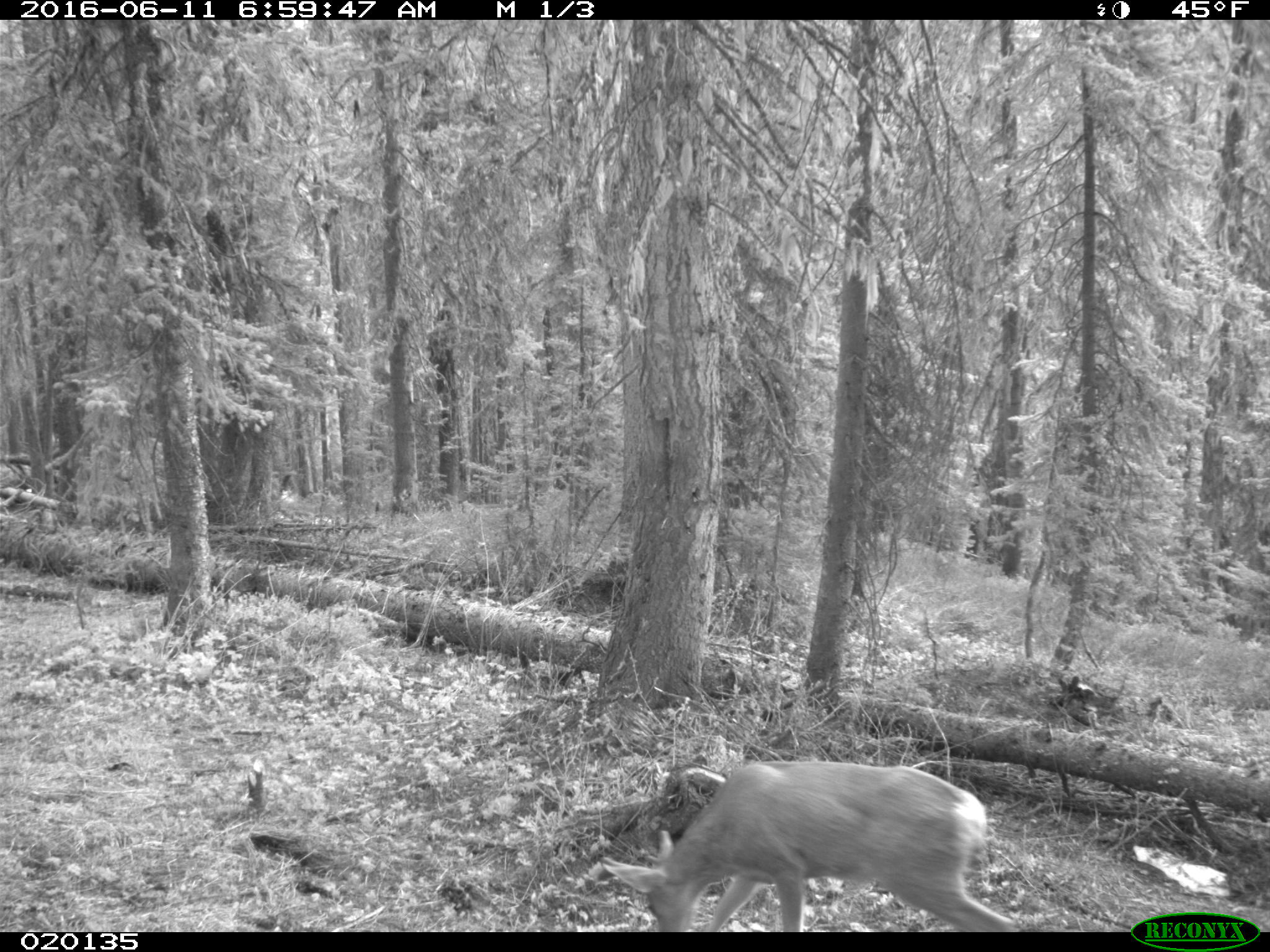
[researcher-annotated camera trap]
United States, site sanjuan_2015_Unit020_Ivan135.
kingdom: Animalia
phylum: Chordata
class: Mammalia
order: Artiodactyla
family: Cervidae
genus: Odocoileus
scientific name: Odocoileus hemionus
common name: mule deer